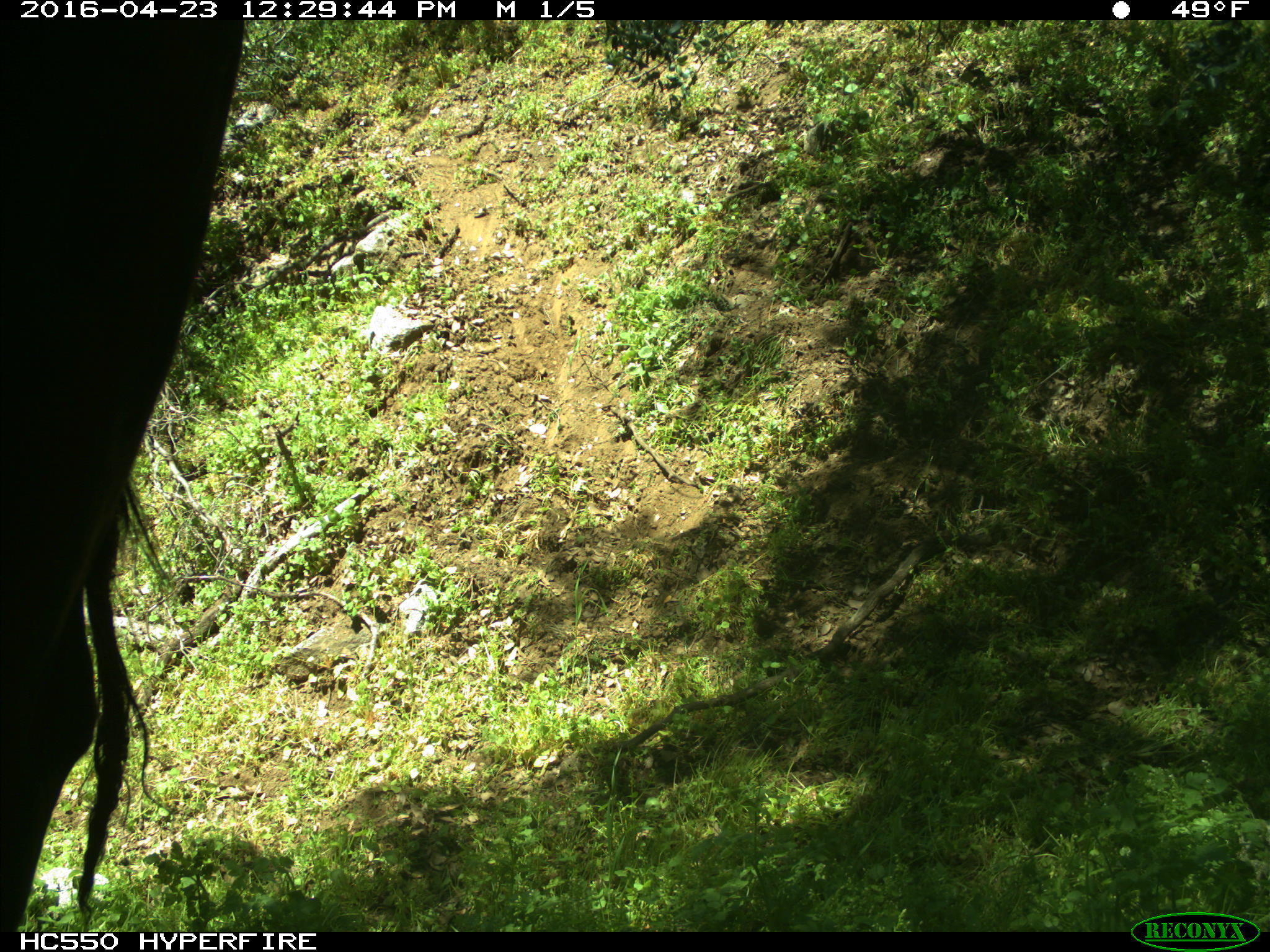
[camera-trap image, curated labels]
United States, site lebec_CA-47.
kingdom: Animalia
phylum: Chordata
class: Mammalia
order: Artiodactyla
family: Bovidae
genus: Bos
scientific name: Bos taurus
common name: domestic cow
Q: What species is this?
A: Bos taurus (domestic cow).